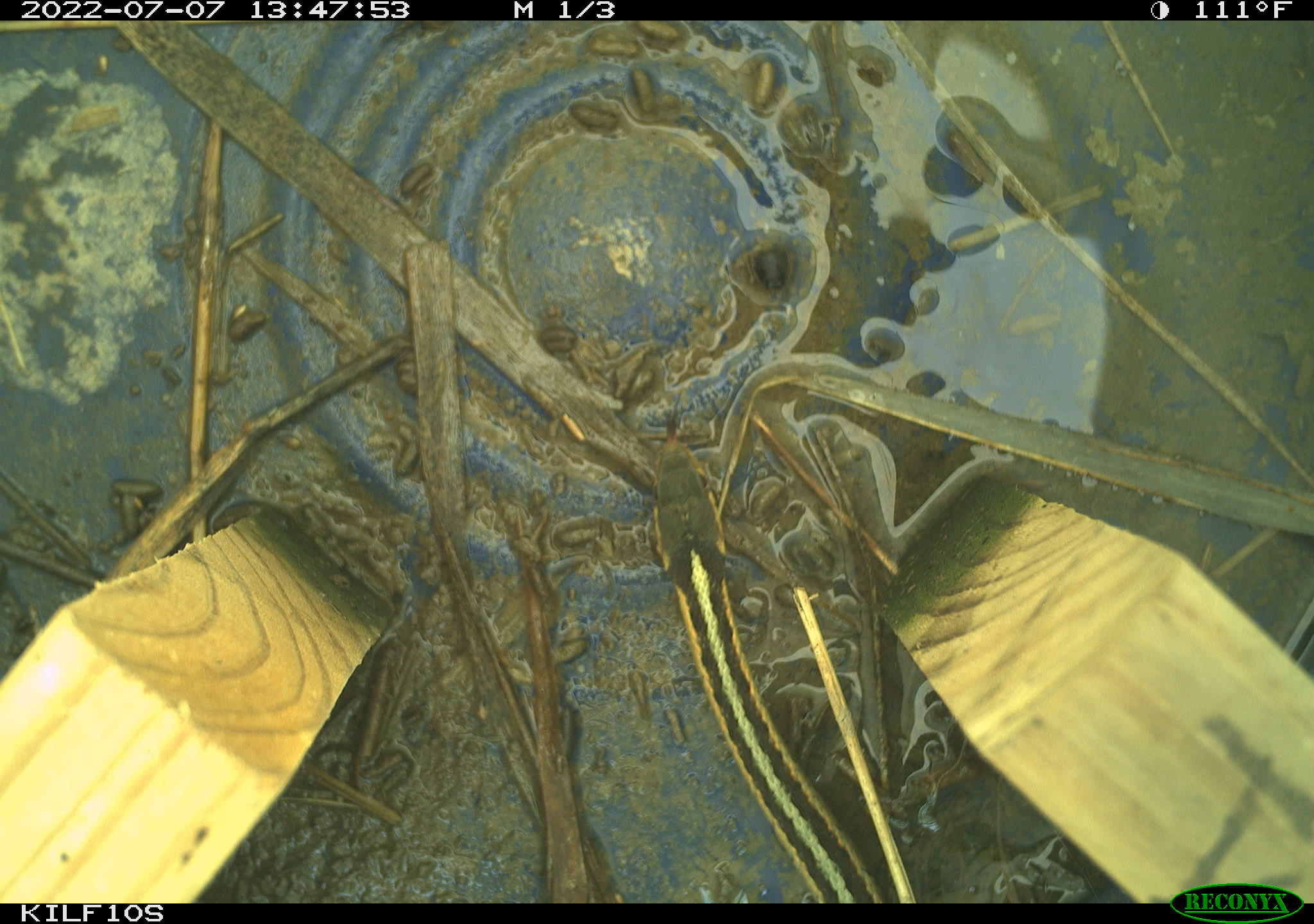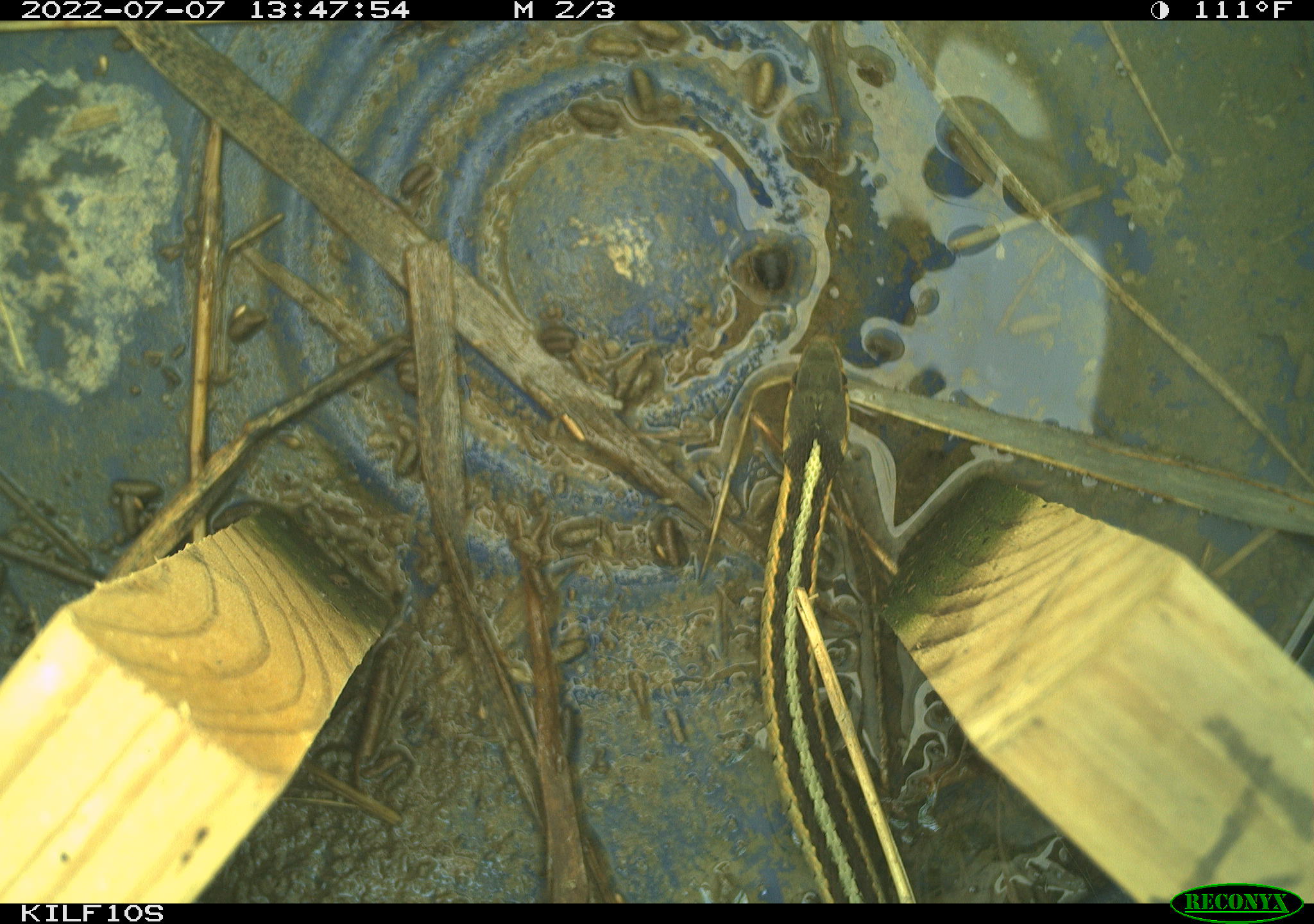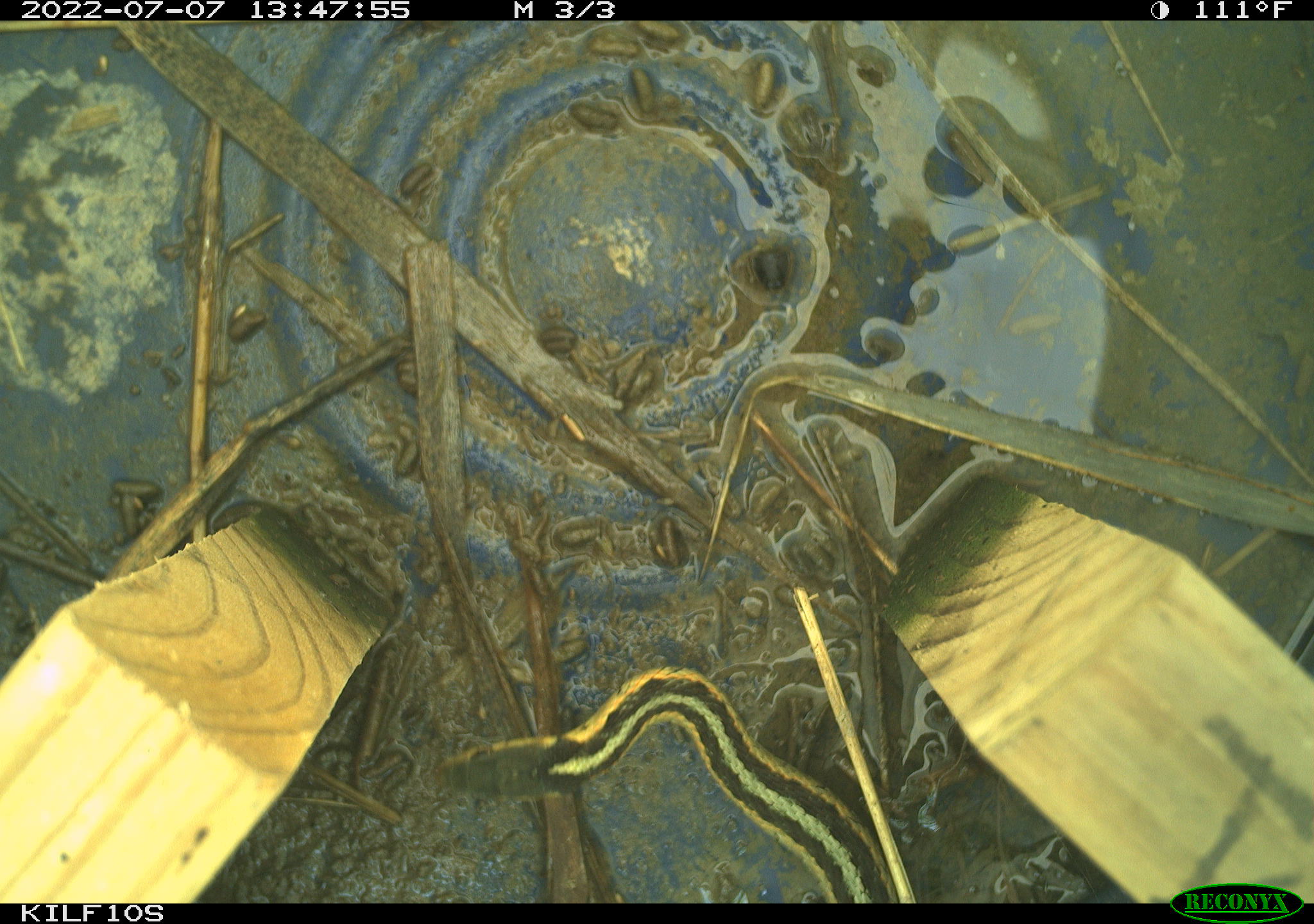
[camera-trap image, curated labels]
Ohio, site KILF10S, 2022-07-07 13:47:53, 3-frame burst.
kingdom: Animalia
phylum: Chordata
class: Reptilia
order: Squamata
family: Colubridae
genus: Thamnophis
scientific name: Thamnophis sirtalis sirtalis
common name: eastern gartersnake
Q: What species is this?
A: Eastern gartersnake (Thamnophis sirtalis sirtalis).